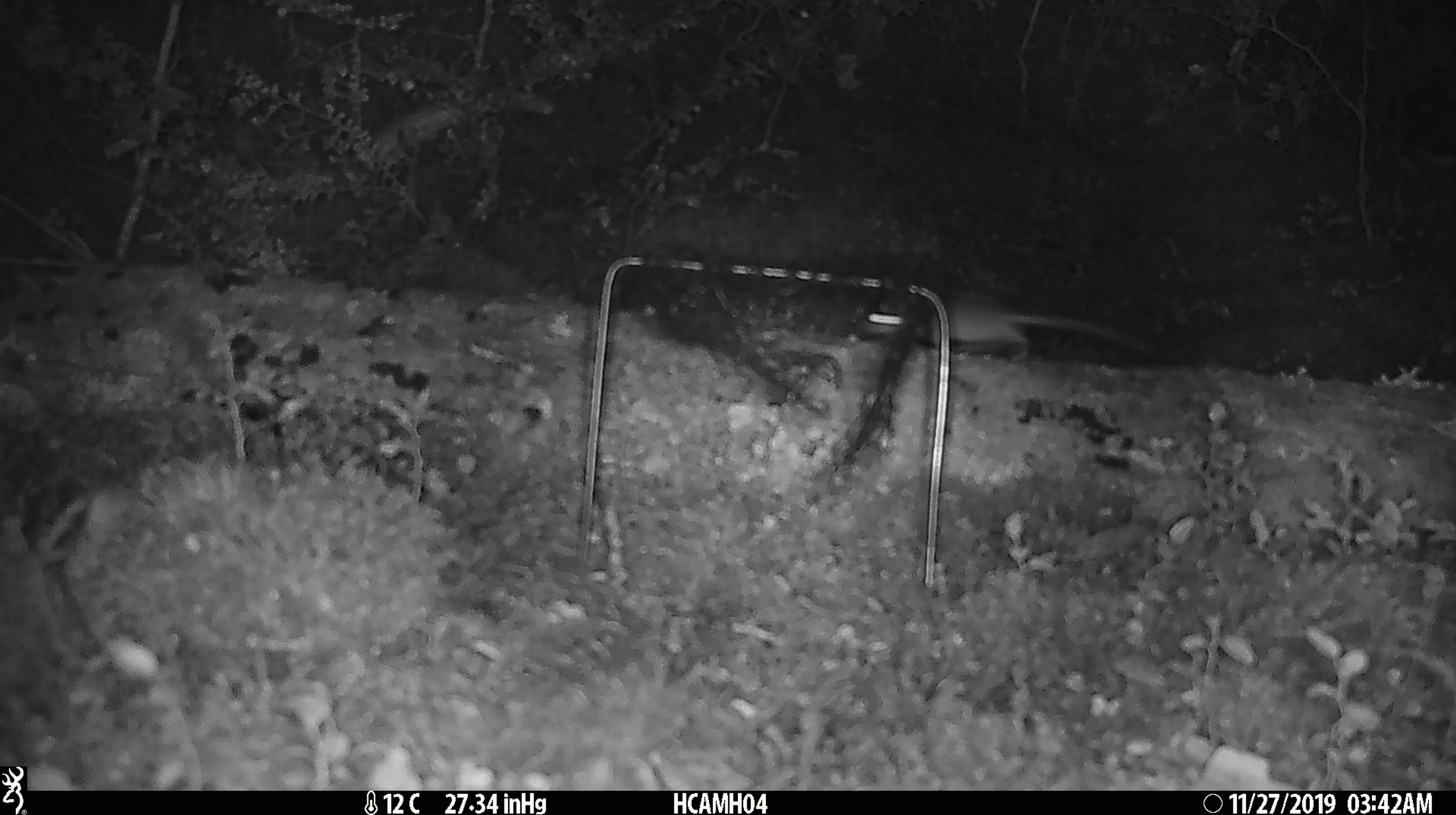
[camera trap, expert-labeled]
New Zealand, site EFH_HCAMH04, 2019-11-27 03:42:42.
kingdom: Animalia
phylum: Chordata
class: Mammalia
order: Rodentia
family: Muridae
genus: Mus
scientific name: Mus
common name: mouse